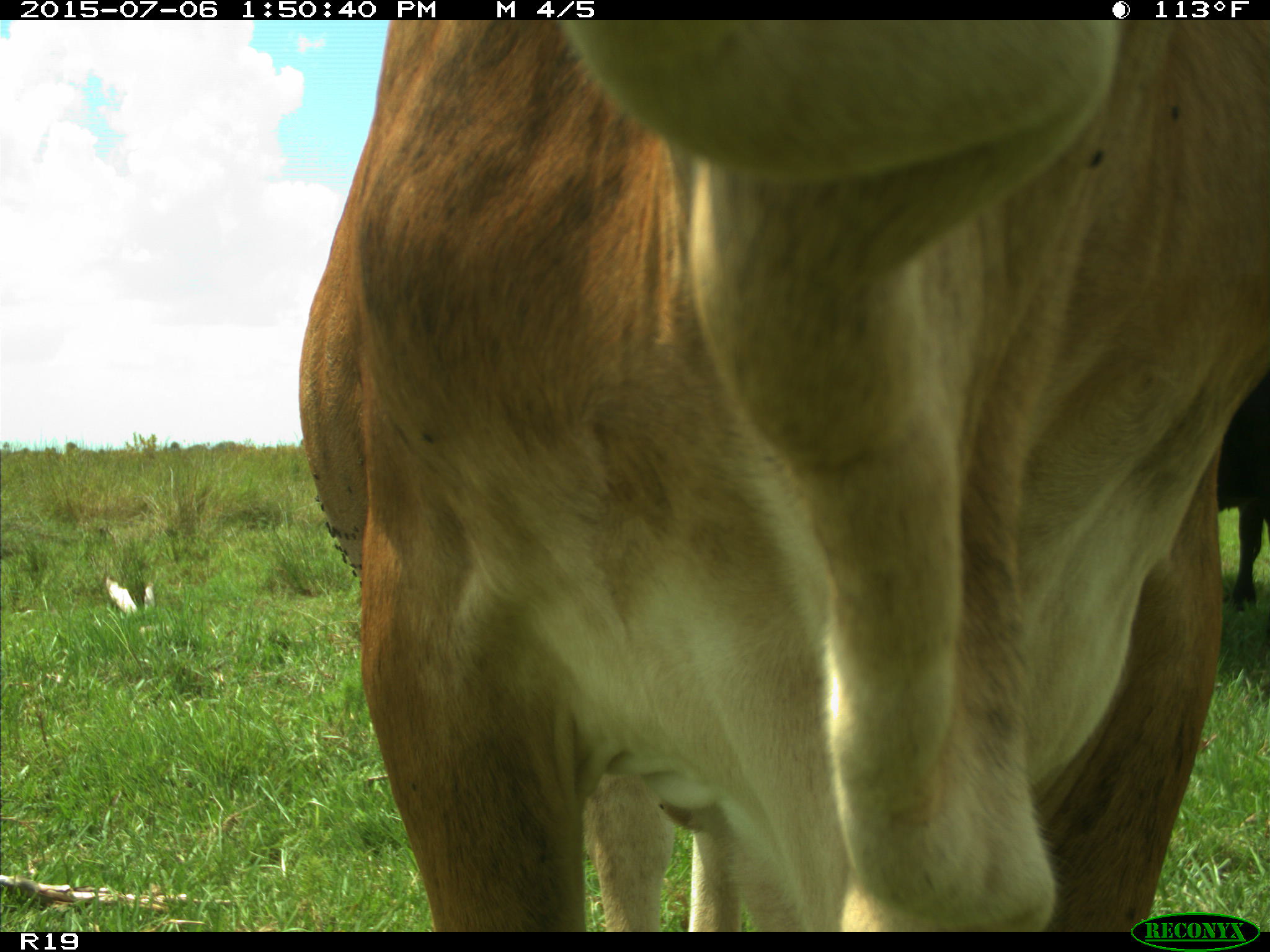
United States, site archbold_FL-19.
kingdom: Animalia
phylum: Chordata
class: Mammalia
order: Artiodactyla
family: Bovidae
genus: Bos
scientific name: Bos taurus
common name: domestic cow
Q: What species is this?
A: Bos taurus (domestic cow).